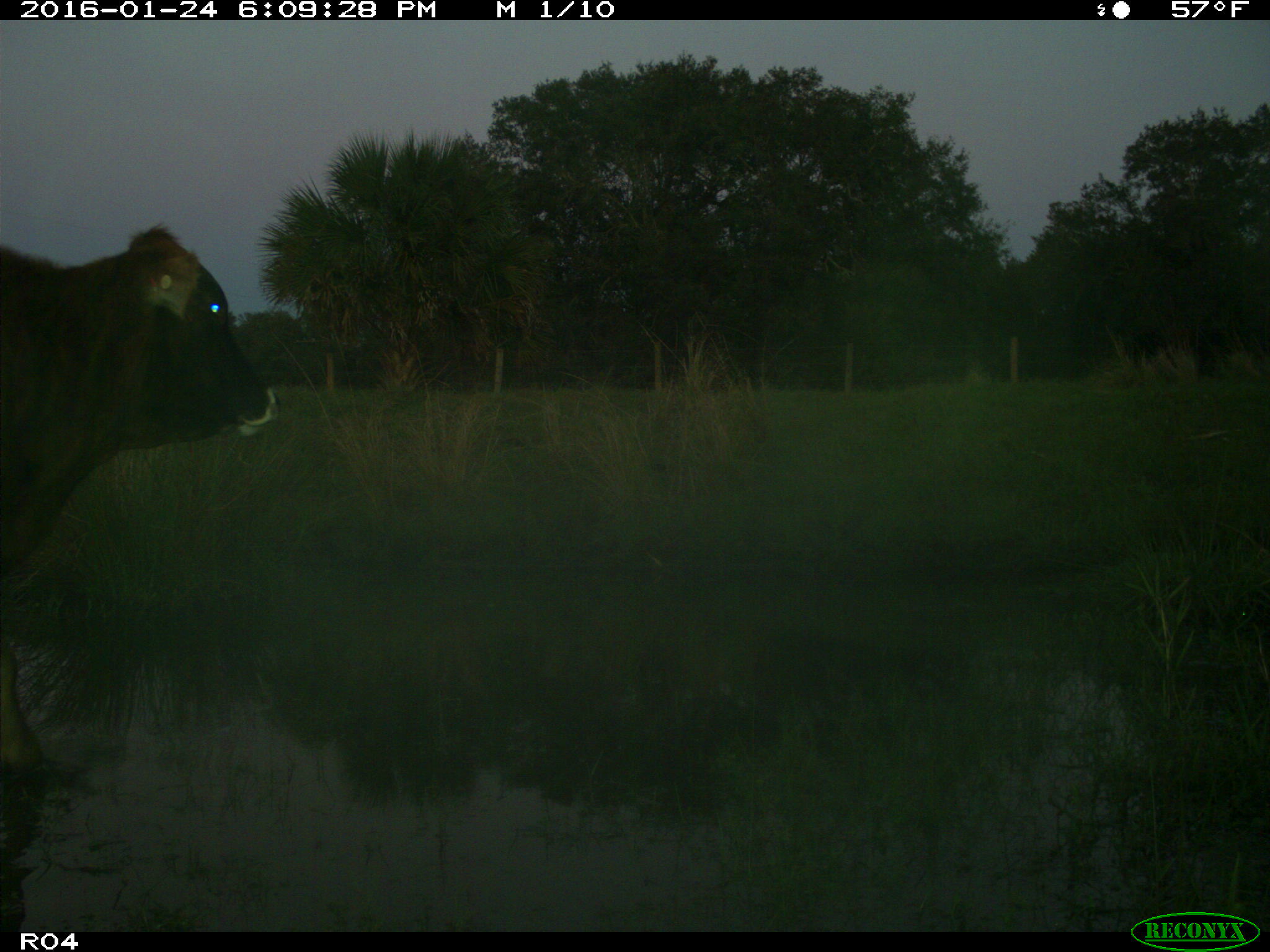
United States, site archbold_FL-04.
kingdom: Animalia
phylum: Chordata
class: Mammalia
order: Artiodactyla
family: Bovidae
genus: Bos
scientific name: Bos taurus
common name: domestic cow